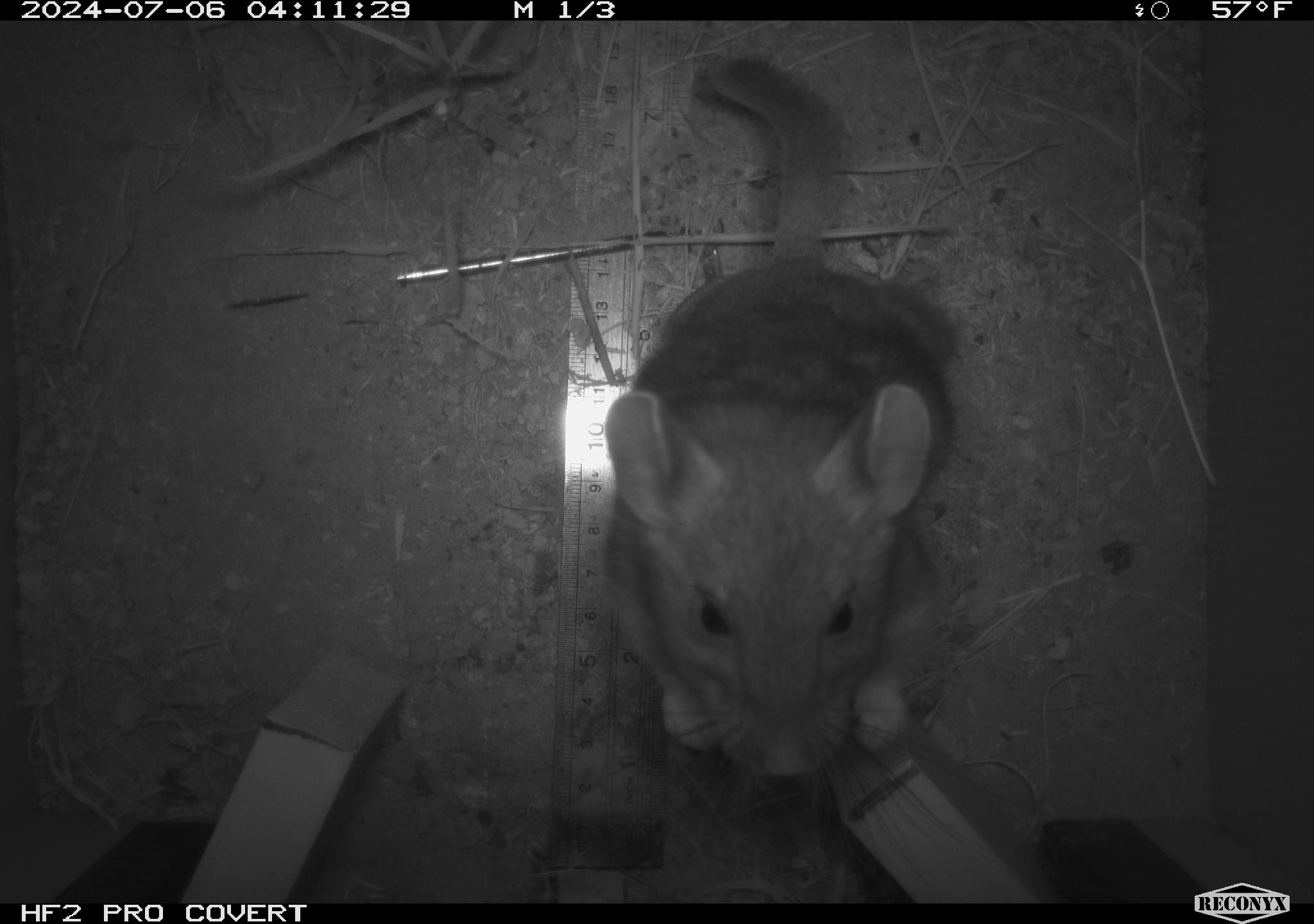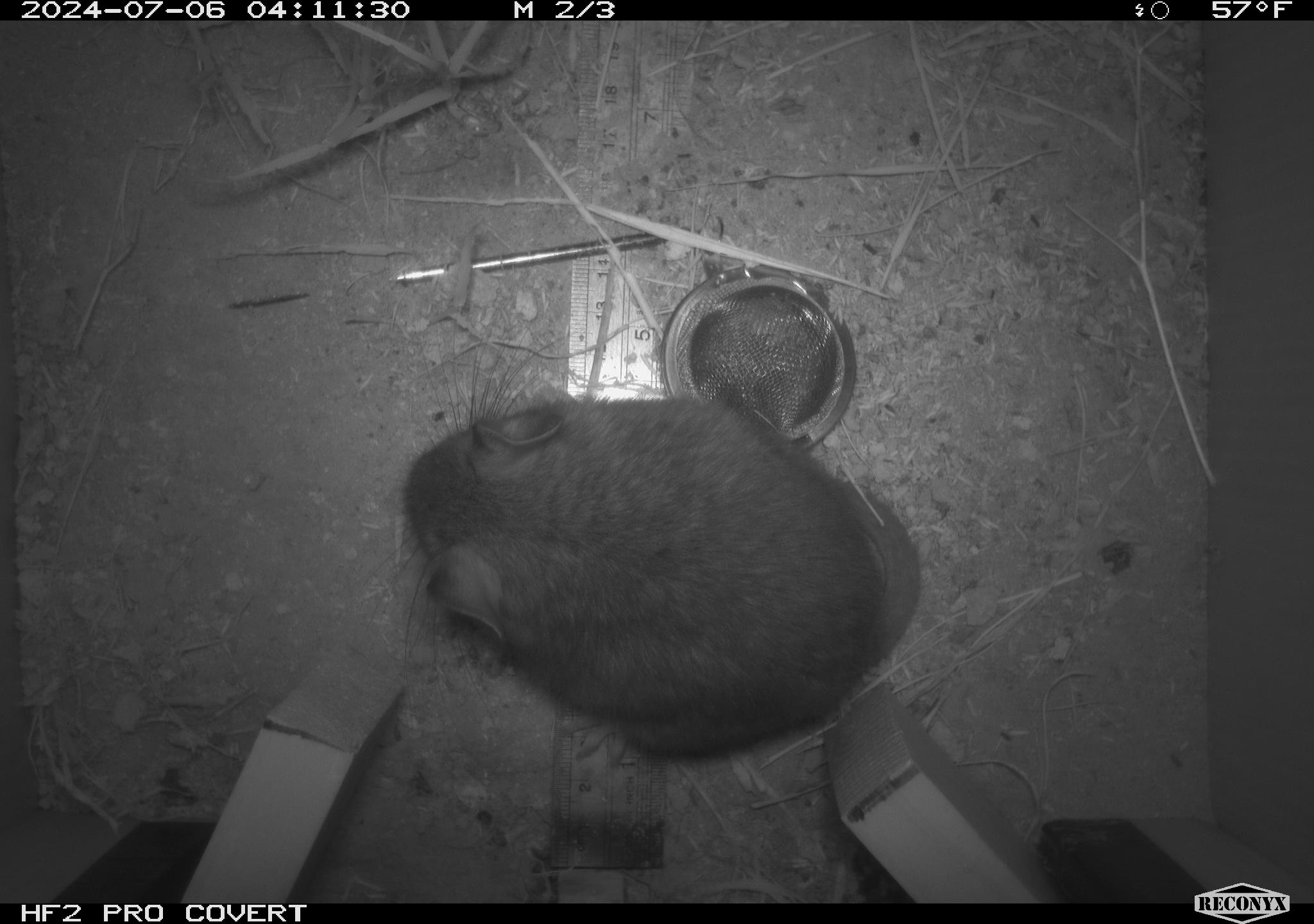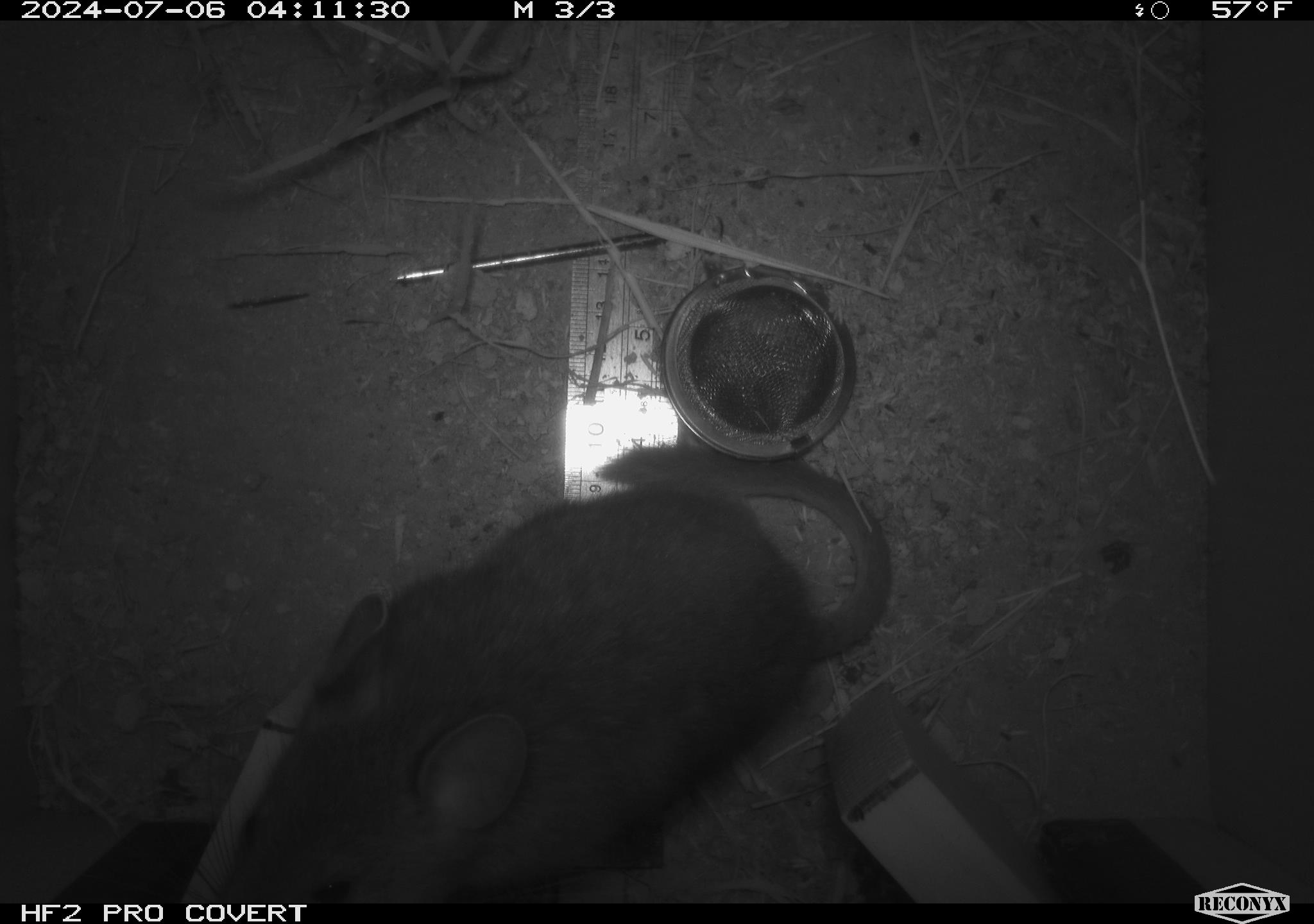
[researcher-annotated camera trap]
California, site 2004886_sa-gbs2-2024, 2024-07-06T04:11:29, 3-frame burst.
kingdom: Animalia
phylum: Chordata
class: Mammalia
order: Rodentia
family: Cricetidae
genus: Neotoma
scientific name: Neotoma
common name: pack rat or woodrat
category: neotoma species